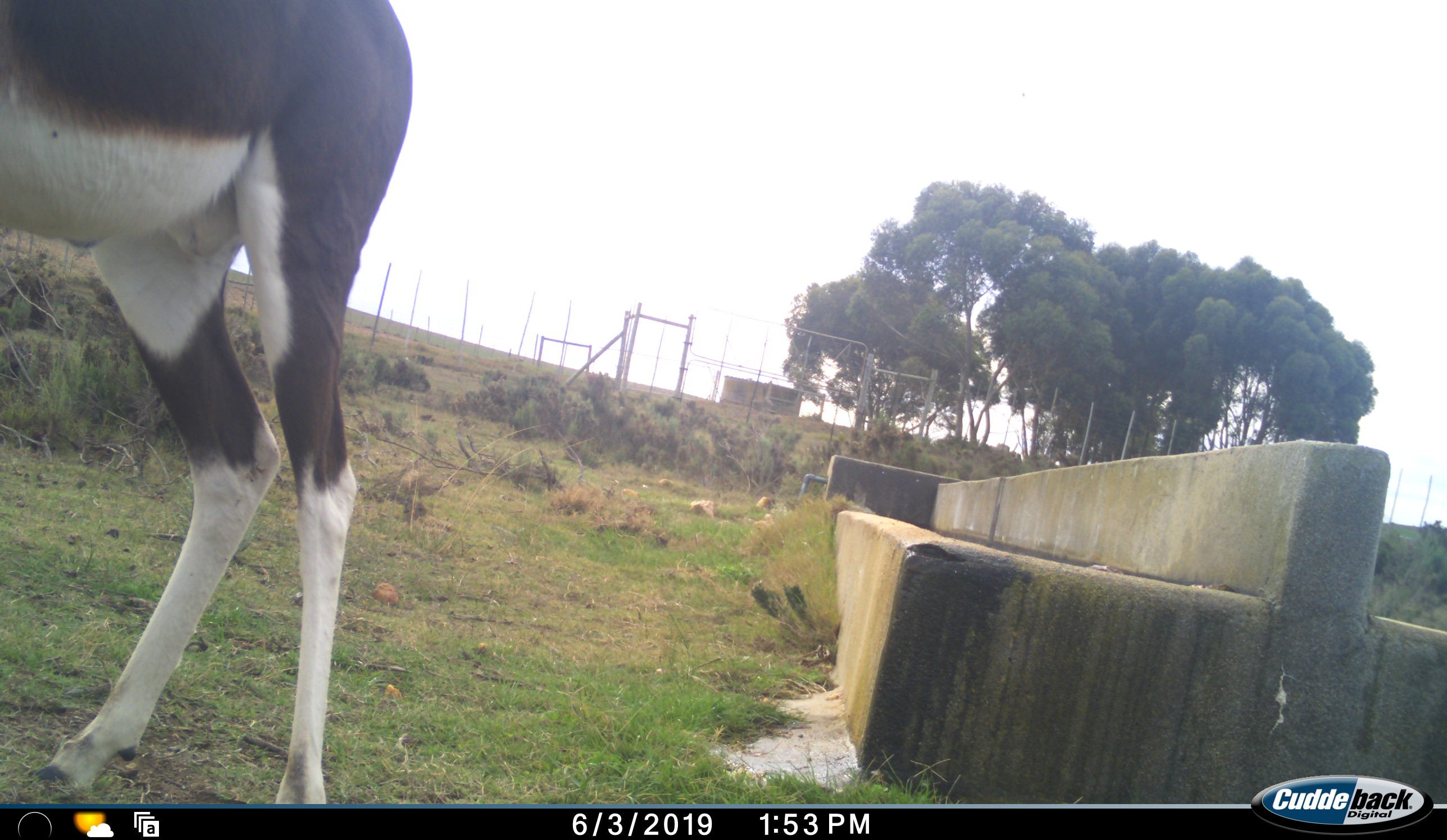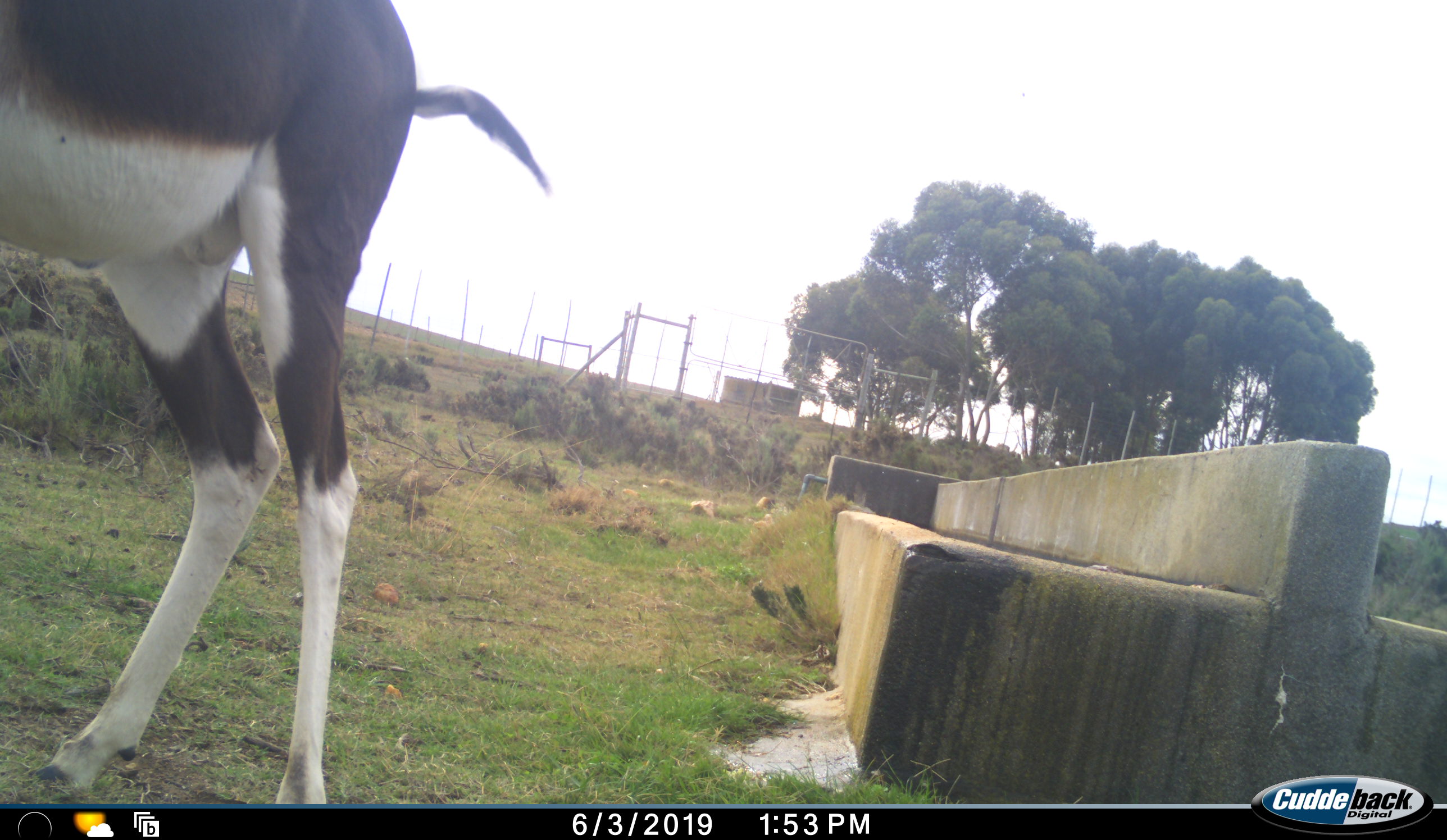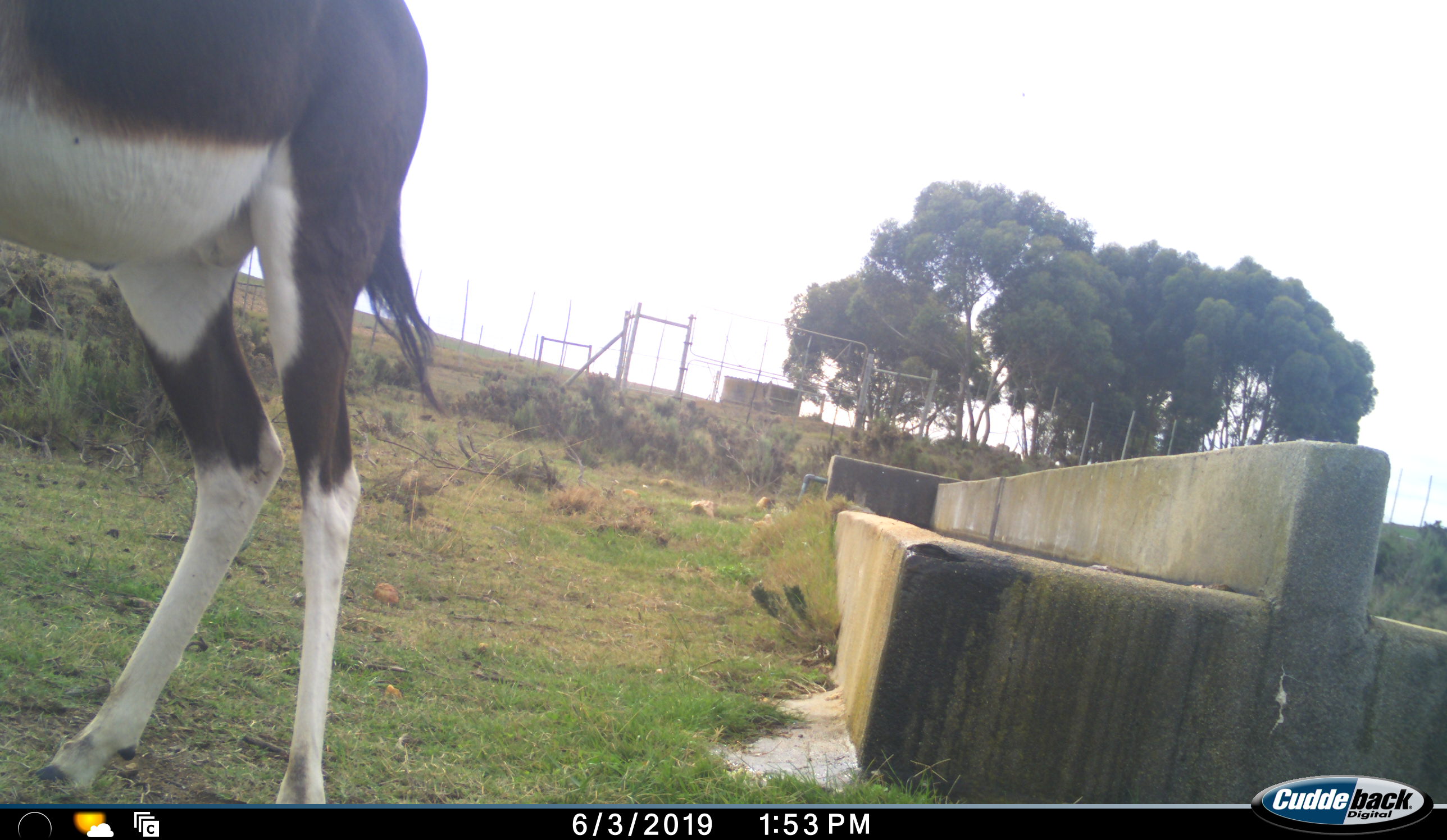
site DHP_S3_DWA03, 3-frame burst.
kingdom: Animalia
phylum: Chordata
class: Mammalia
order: Artiodactyla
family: Bovidae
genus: Damaliscus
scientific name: Damaliscus pygargus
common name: bontebok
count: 1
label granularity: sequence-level